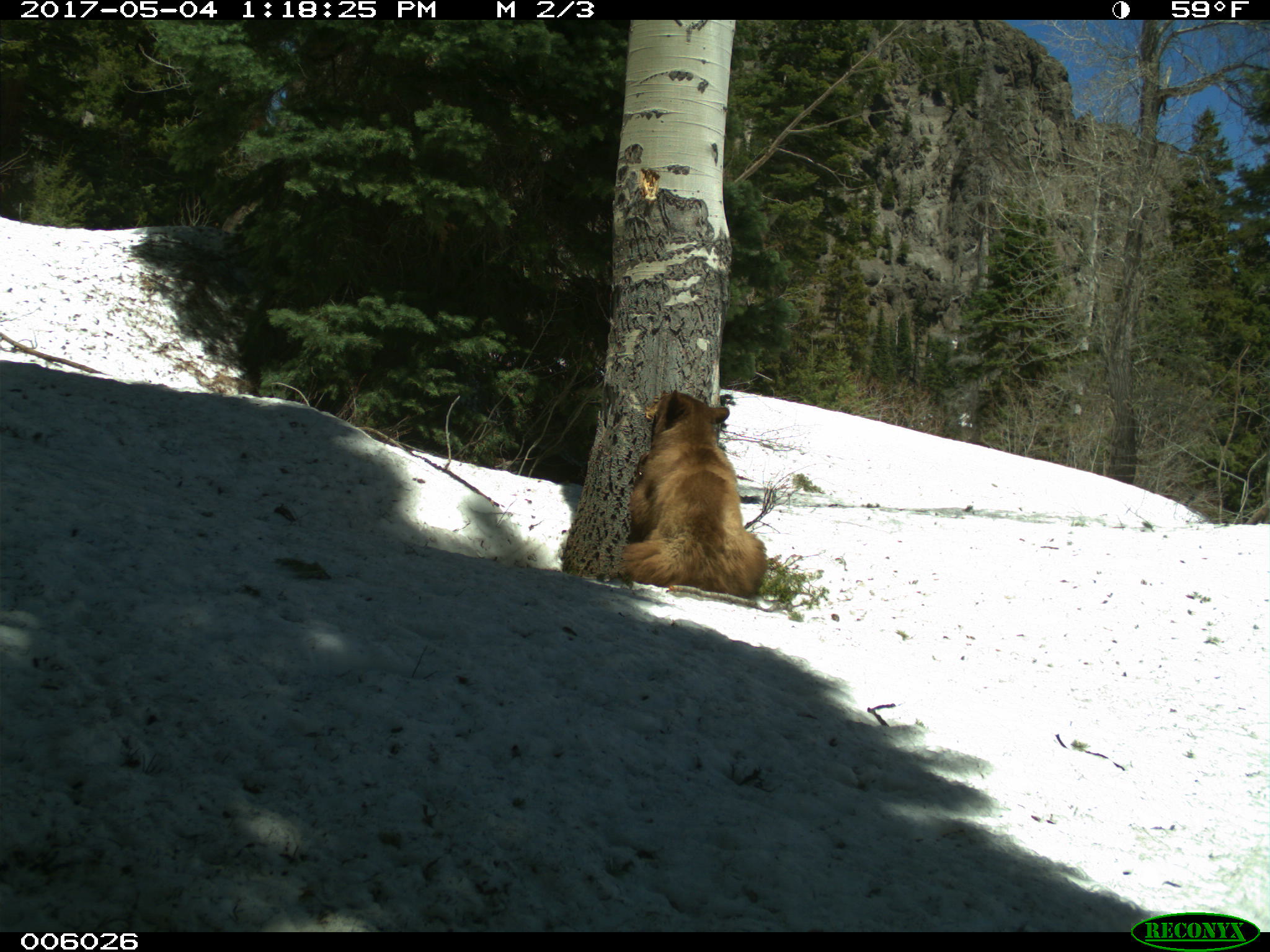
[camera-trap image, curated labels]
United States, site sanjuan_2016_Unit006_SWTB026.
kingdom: Animalia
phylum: Chordata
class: Mammalia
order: Carnivora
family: Ursidae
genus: Ursus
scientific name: Ursus americanus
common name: american black bear